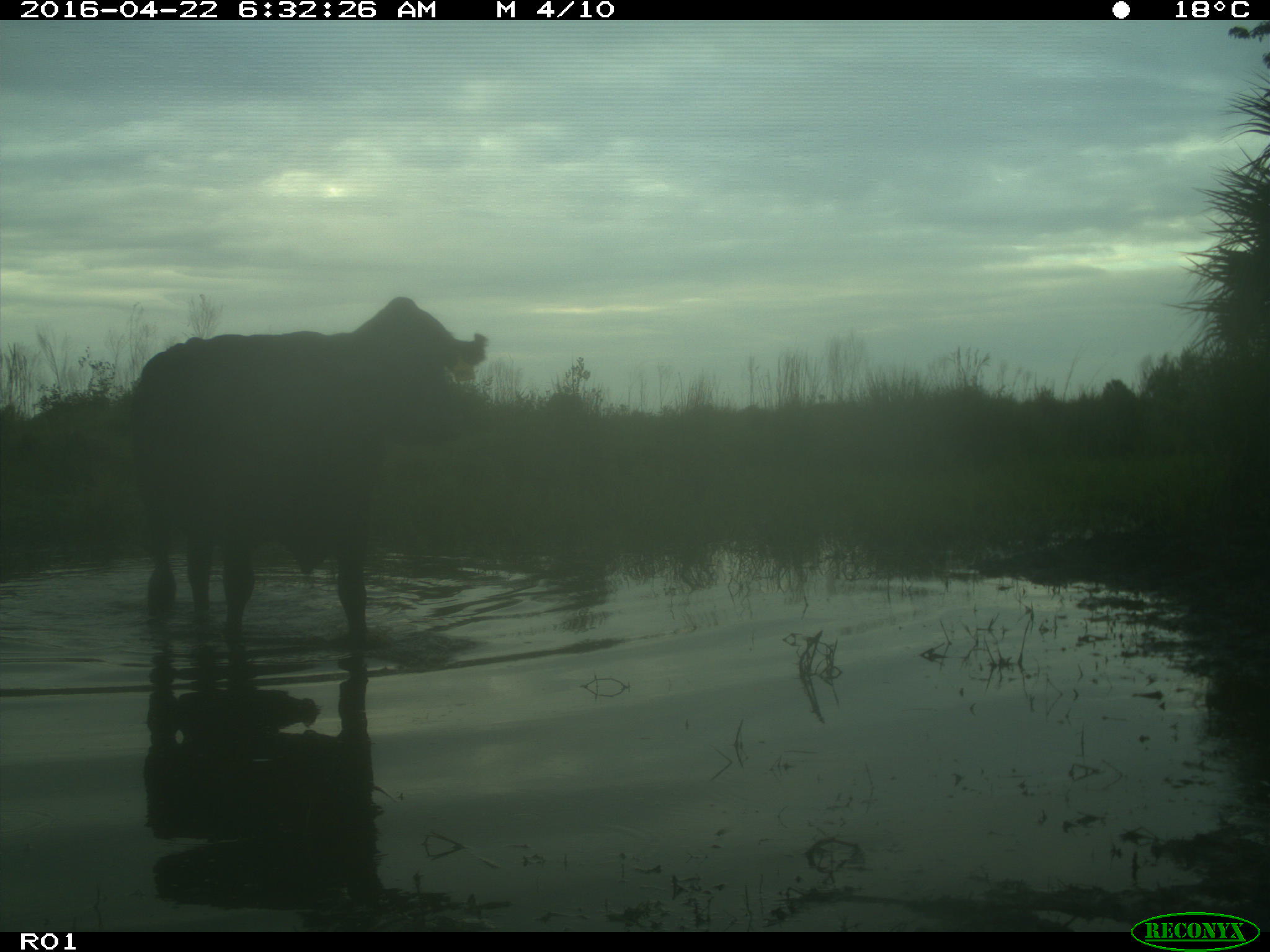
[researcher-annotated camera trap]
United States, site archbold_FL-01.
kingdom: Animalia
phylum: Chordata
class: Mammalia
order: Artiodactyla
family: Bovidae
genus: Bos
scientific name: Bos taurus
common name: domestic cow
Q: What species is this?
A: Bos taurus (domestic cow).